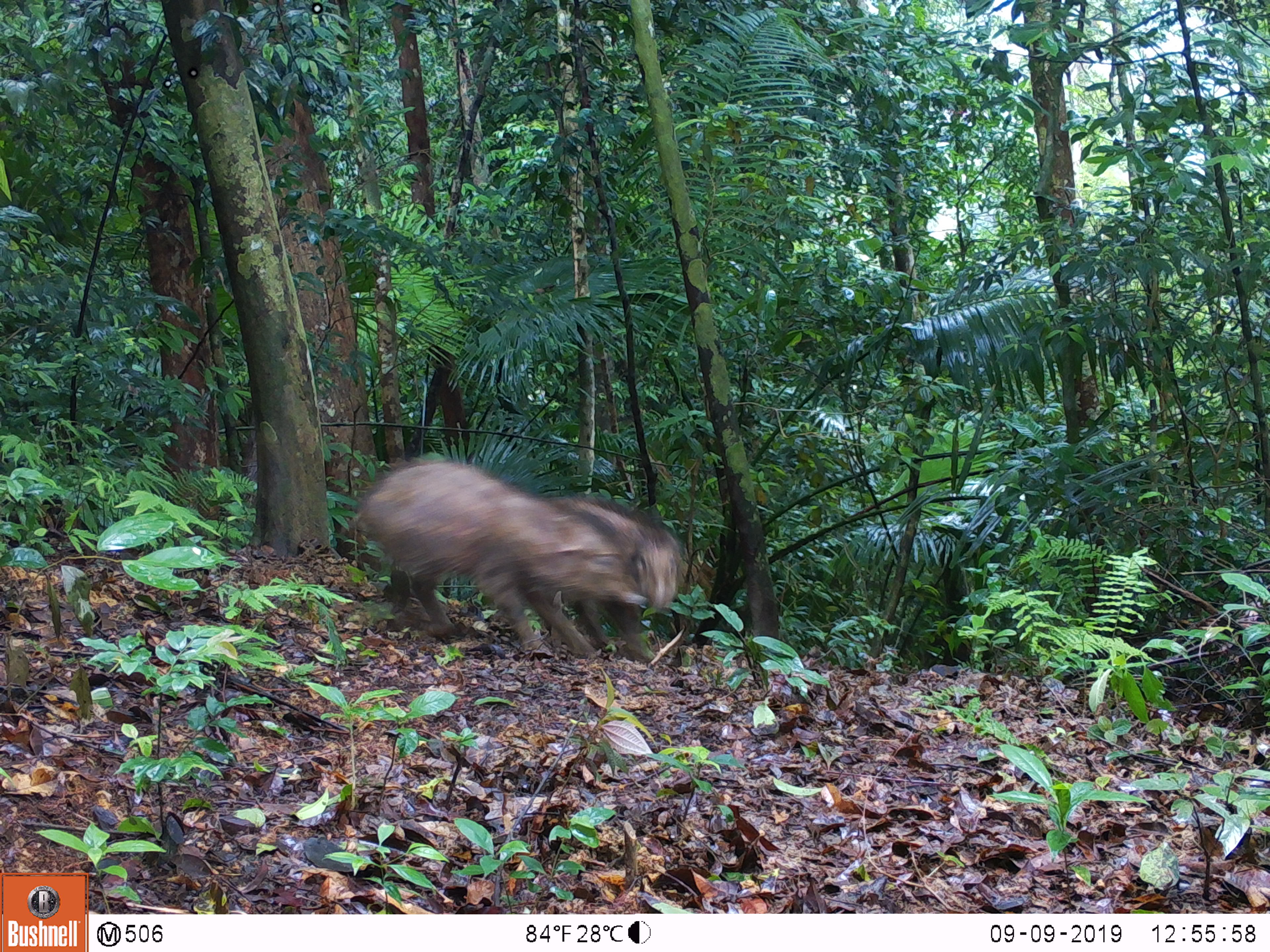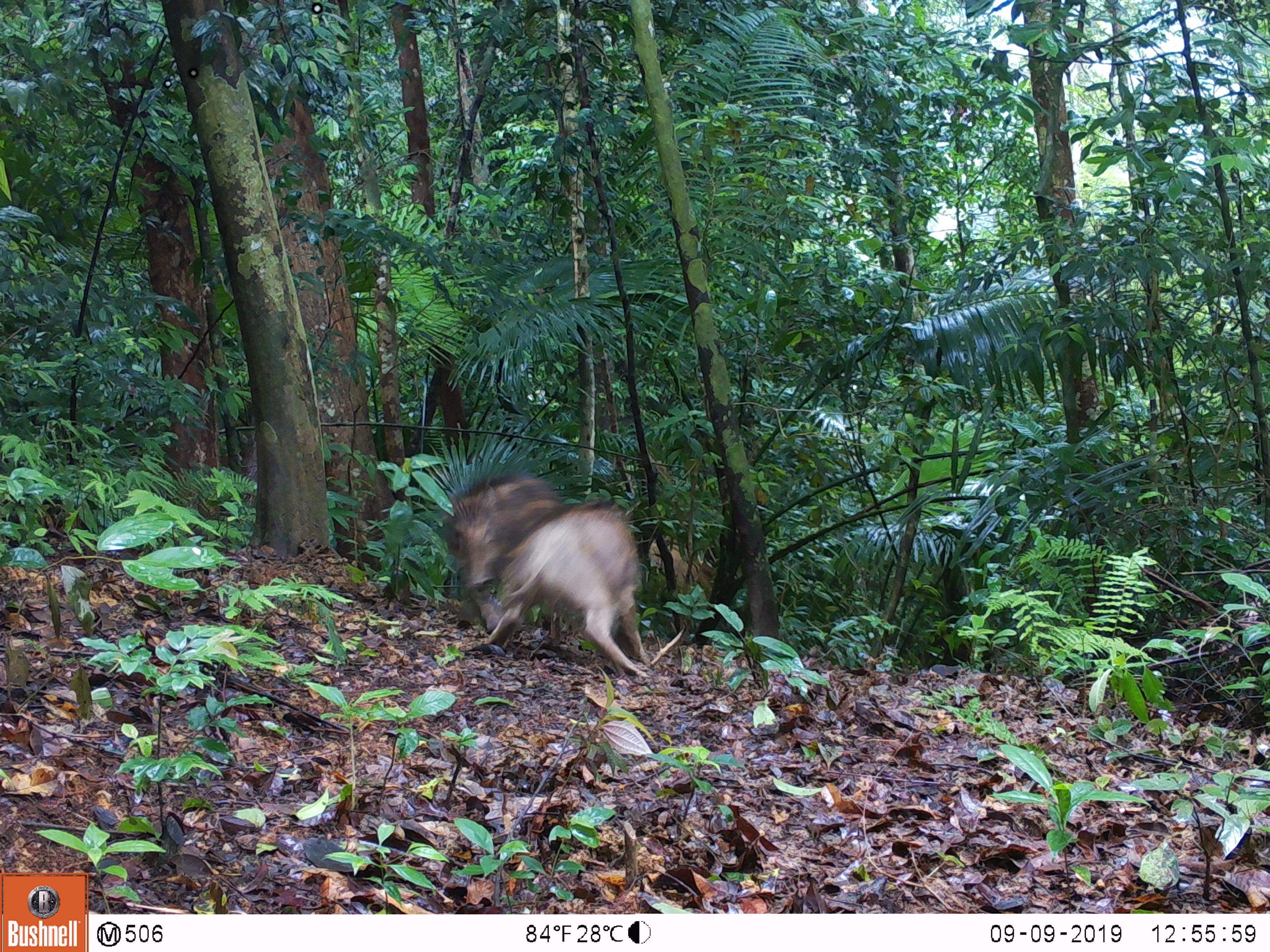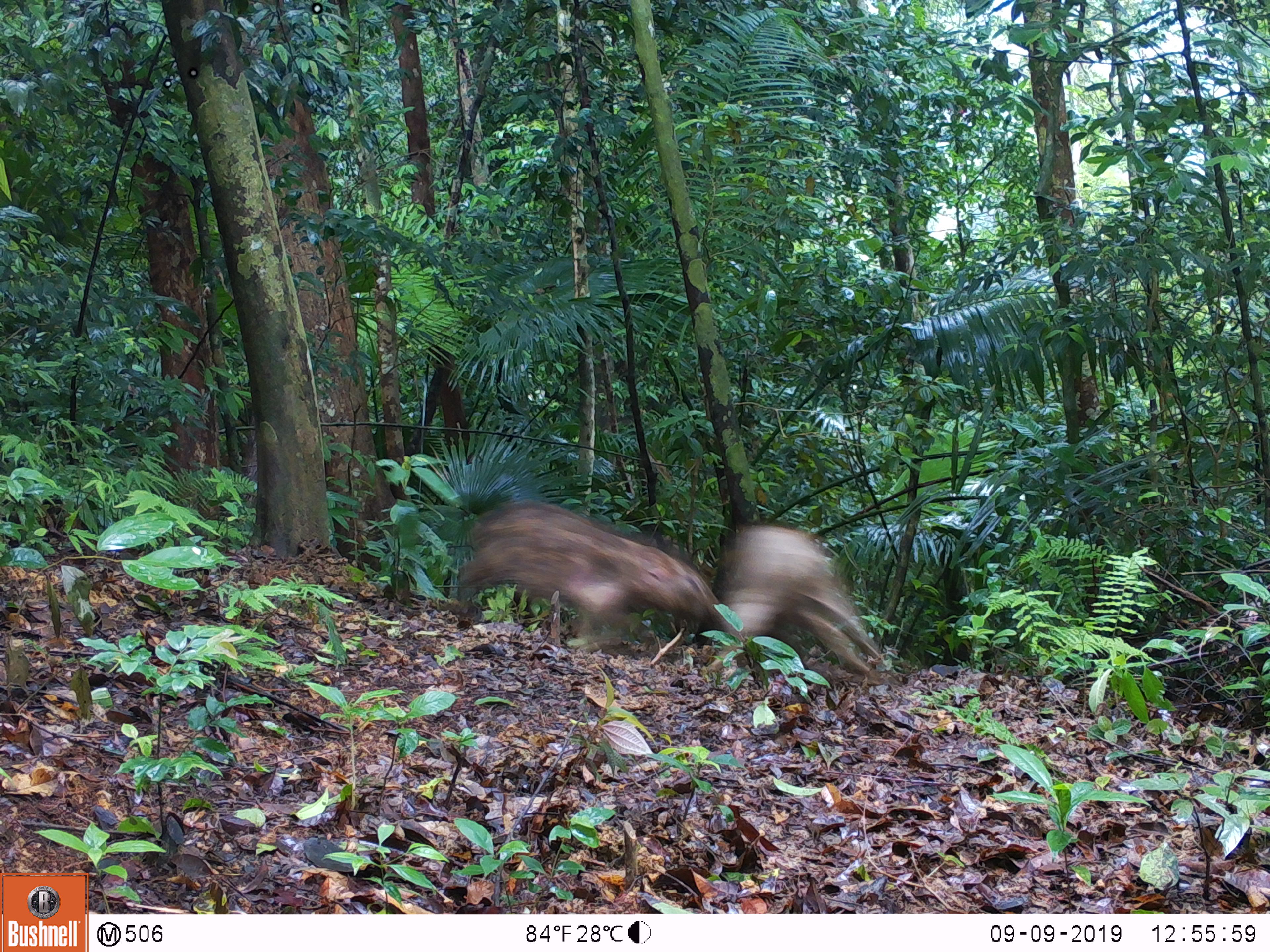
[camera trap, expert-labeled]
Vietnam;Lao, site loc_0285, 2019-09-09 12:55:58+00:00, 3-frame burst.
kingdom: Animalia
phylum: Chordata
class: Mammalia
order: Artiodactyla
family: Suidae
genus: Sus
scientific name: Sus scrofa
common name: eurasian wild pig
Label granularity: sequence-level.